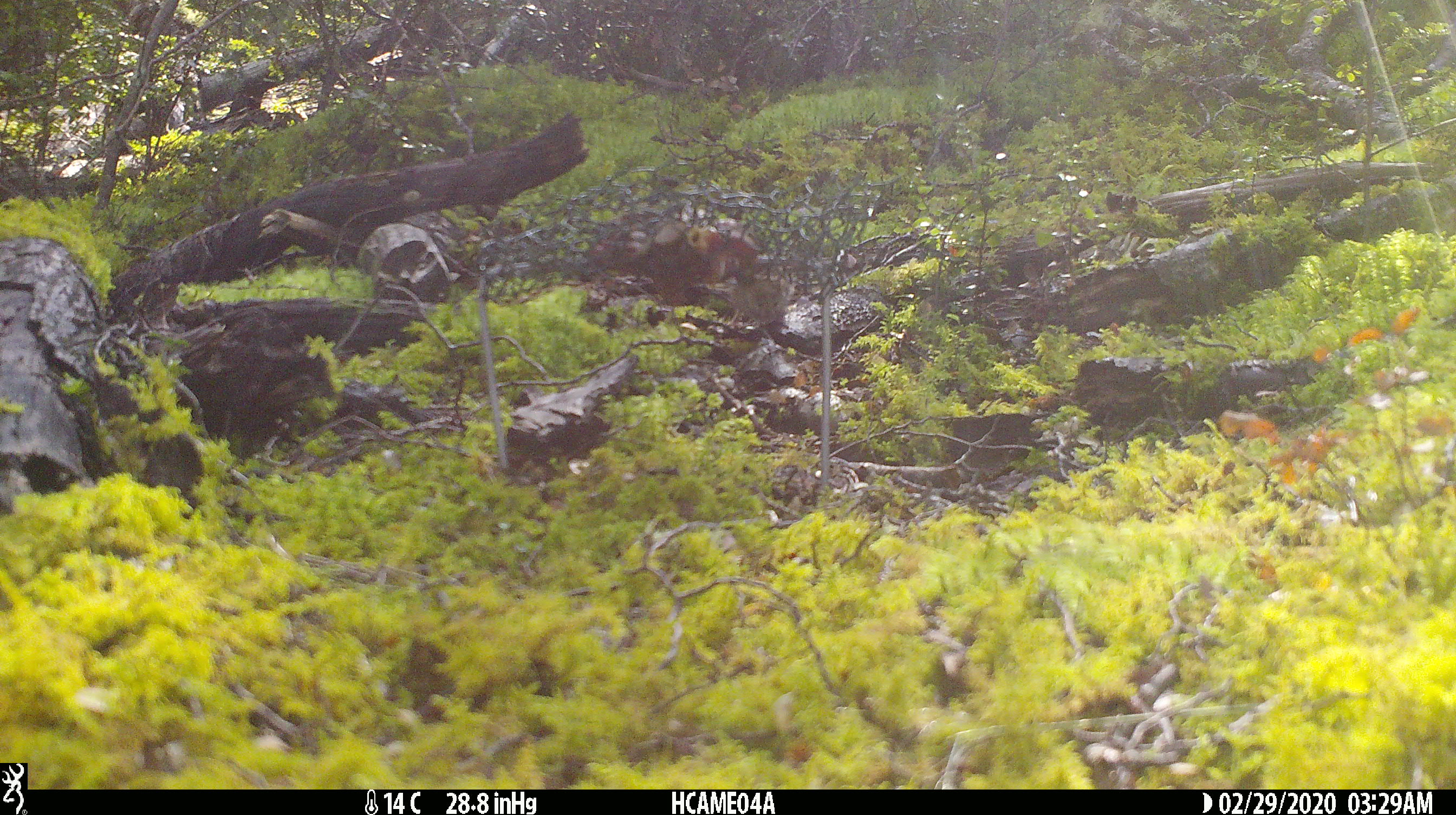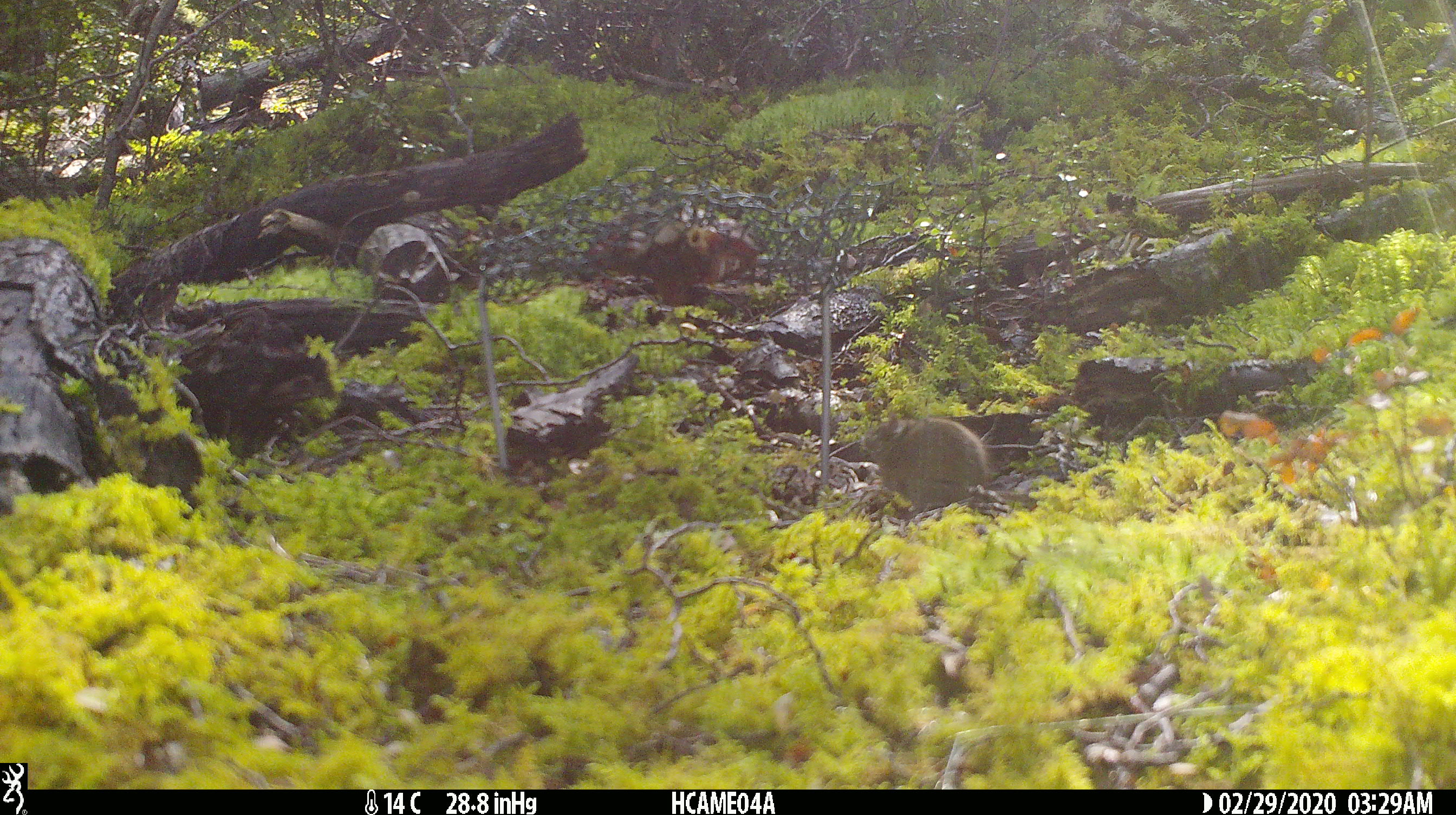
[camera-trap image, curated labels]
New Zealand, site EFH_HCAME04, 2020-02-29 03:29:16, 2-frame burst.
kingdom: Animalia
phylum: Chordata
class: Mammalia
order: Rodentia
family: Muridae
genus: Mus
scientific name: Mus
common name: mouse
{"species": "mouse (Mus)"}